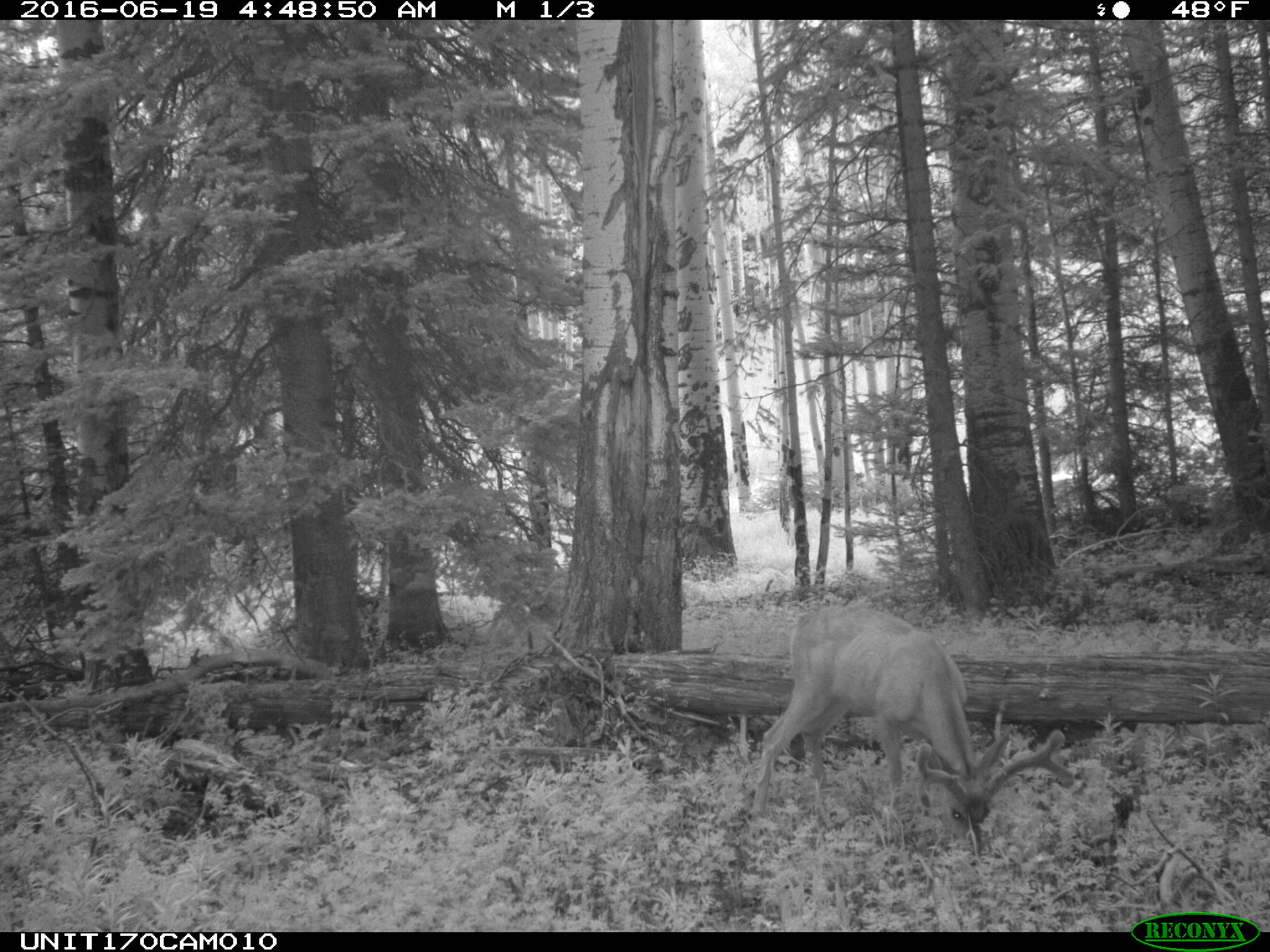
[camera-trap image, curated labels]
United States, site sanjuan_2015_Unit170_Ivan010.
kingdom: Animalia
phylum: Chordata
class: Mammalia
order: Artiodactyla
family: Cervidae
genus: Odocoileus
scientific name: Odocoileus hemionus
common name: mule deer